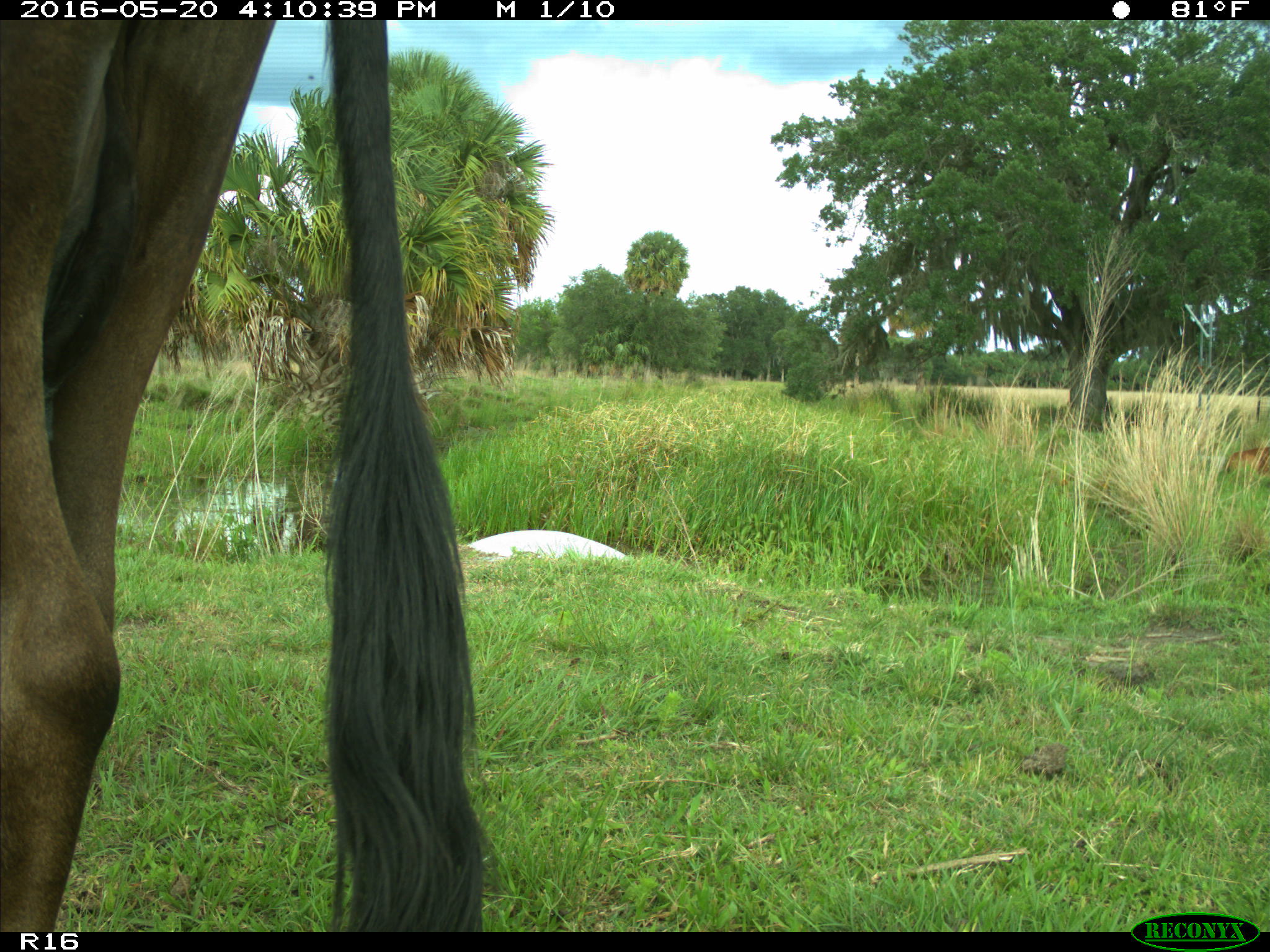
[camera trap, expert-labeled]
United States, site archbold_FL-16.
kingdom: Animalia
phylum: Chordata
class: Mammalia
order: Artiodactyla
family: Bovidae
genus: Bos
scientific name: Bos taurus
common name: domestic cow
Bos taurus (domestic cow).